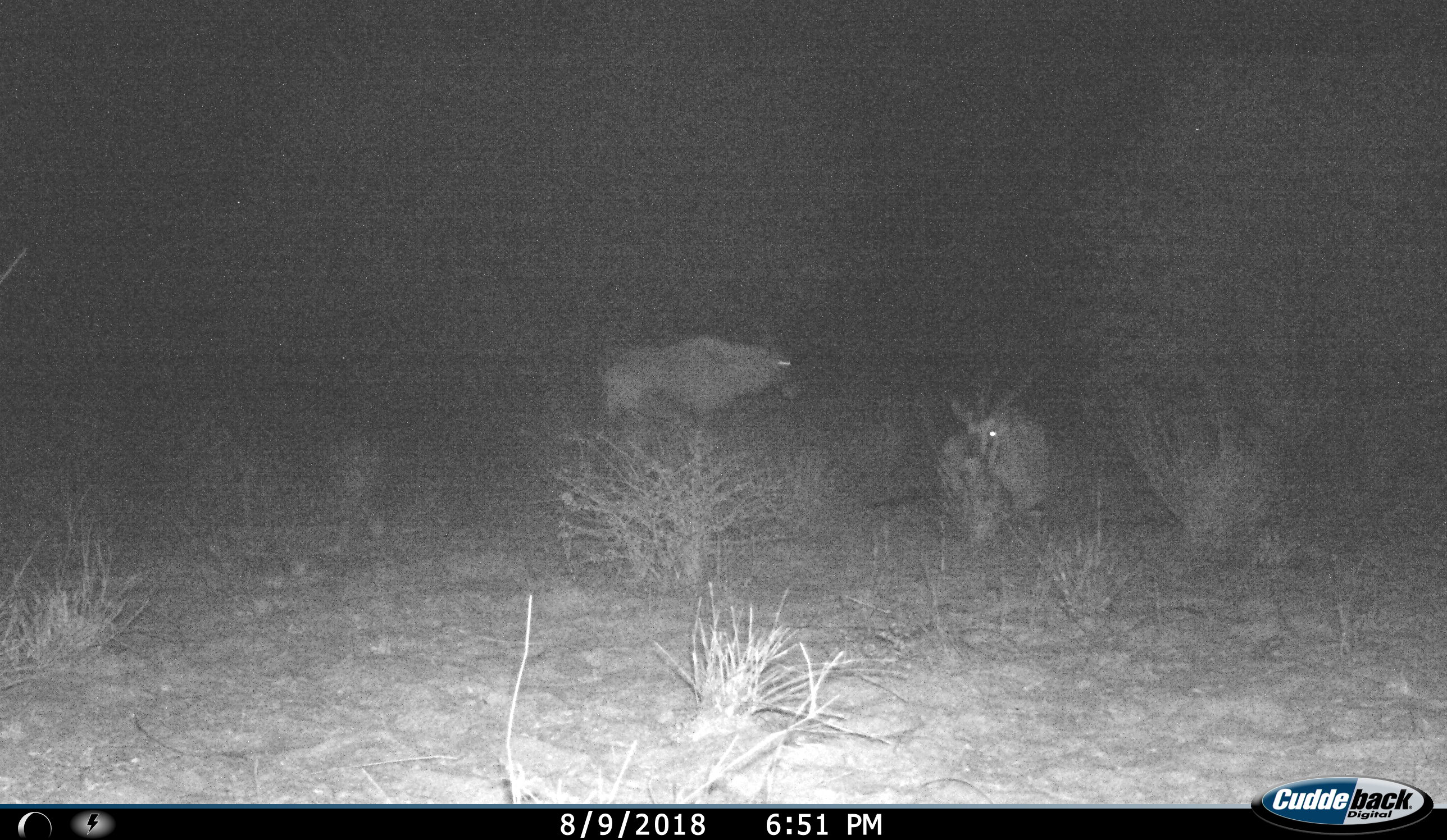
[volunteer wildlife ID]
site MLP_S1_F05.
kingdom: Animalia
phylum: Chordata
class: Mammalia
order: Artiodactyla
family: Bovidae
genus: Oryx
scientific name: Oryx gazella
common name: gemsbok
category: oryx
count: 2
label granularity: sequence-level